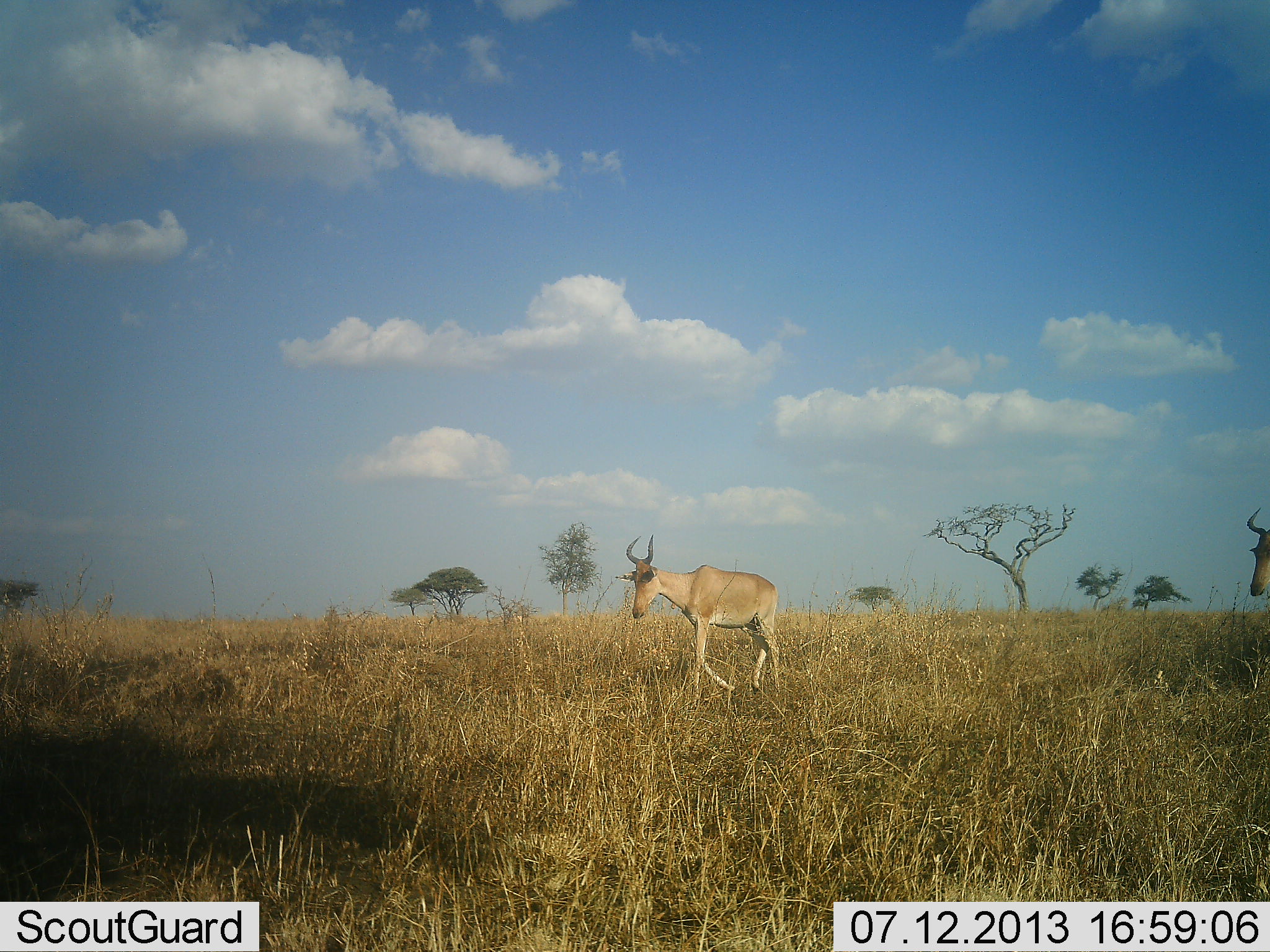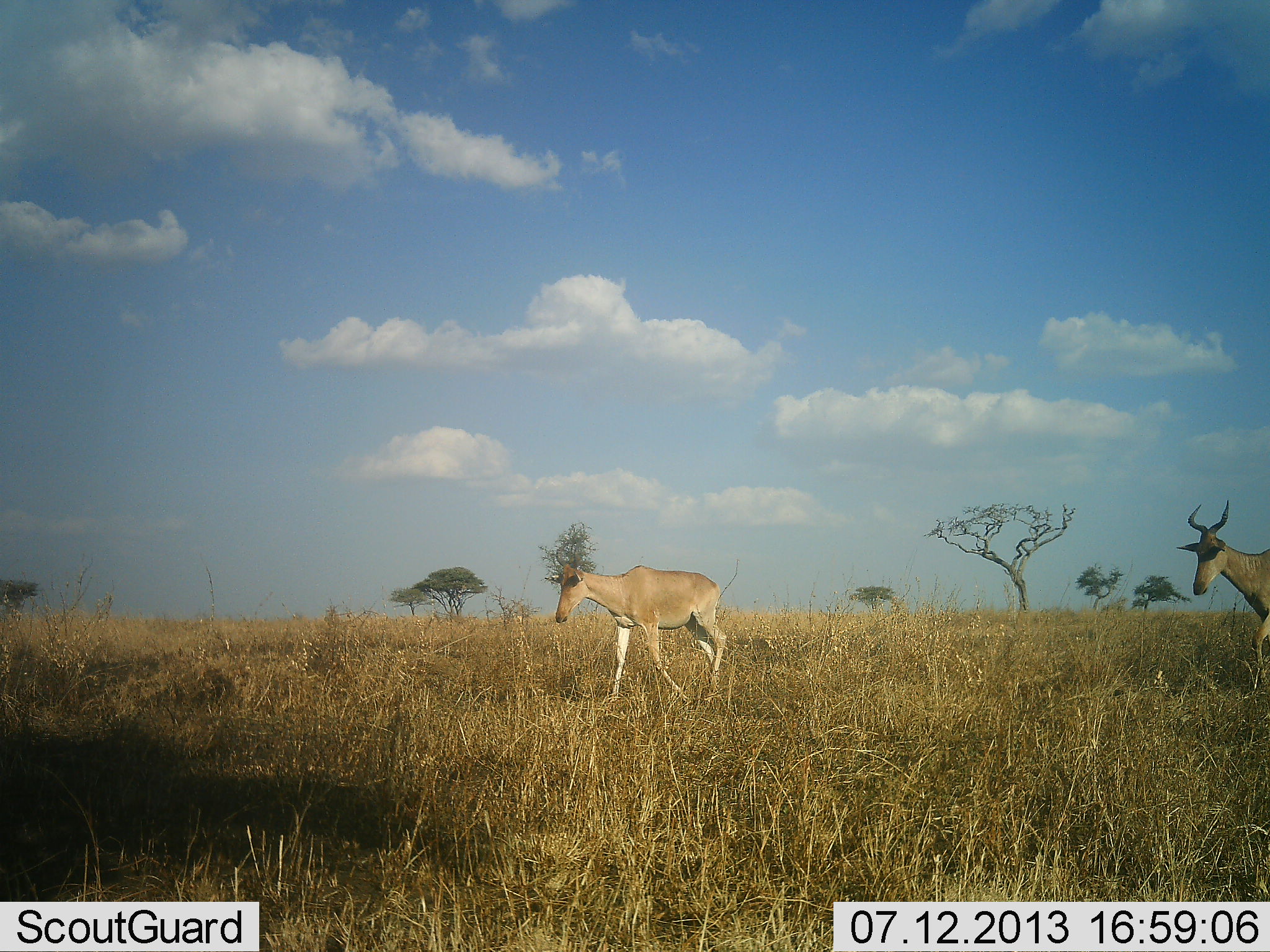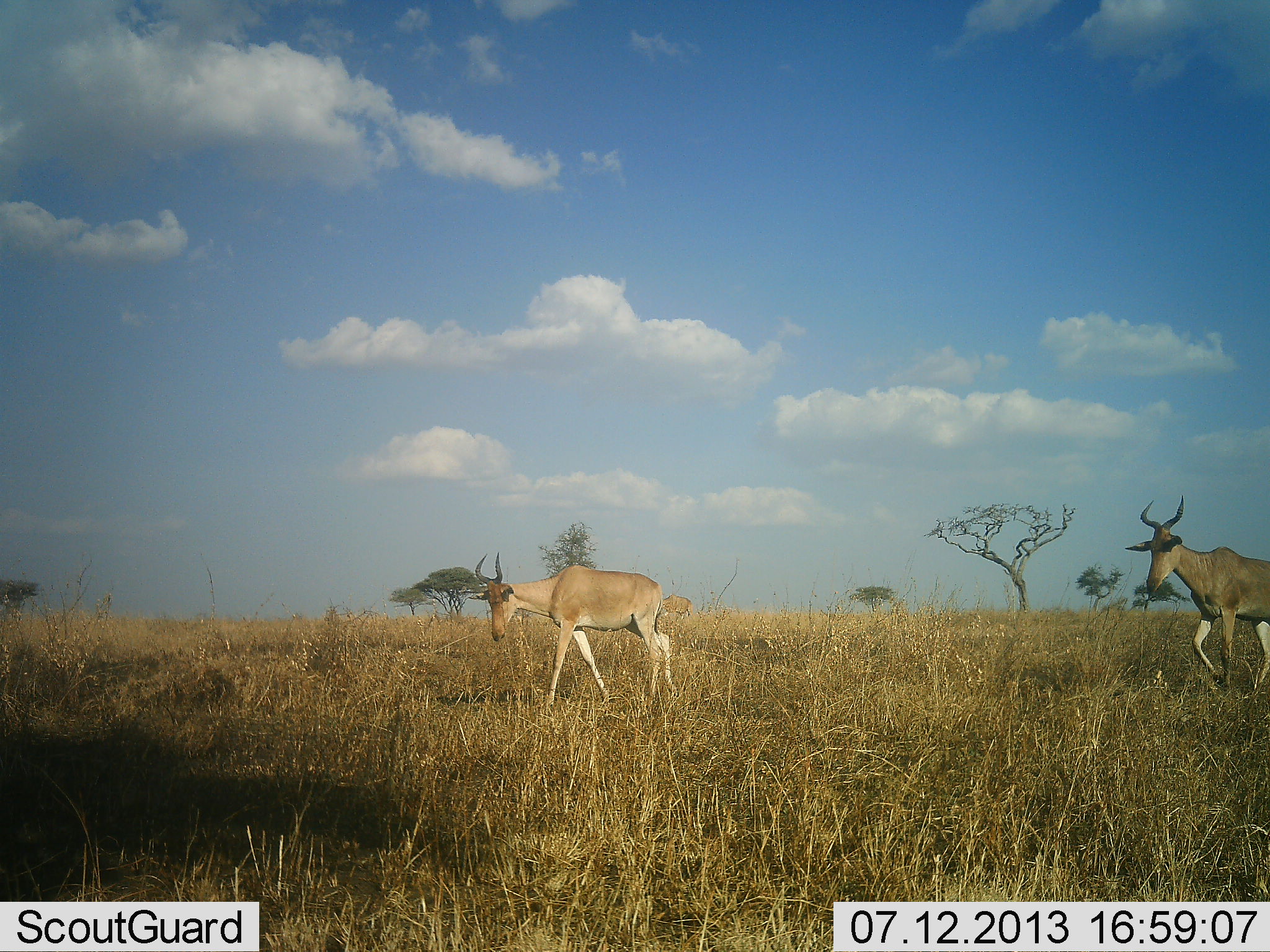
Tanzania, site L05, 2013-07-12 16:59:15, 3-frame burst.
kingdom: Animalia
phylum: Chordata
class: Mammalia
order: Artiodactyla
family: Bovidae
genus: Alcelaphus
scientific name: Alcelaphus buselaphus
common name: hartebeest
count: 2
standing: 10%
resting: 0%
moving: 100%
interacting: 0%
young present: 0%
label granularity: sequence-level